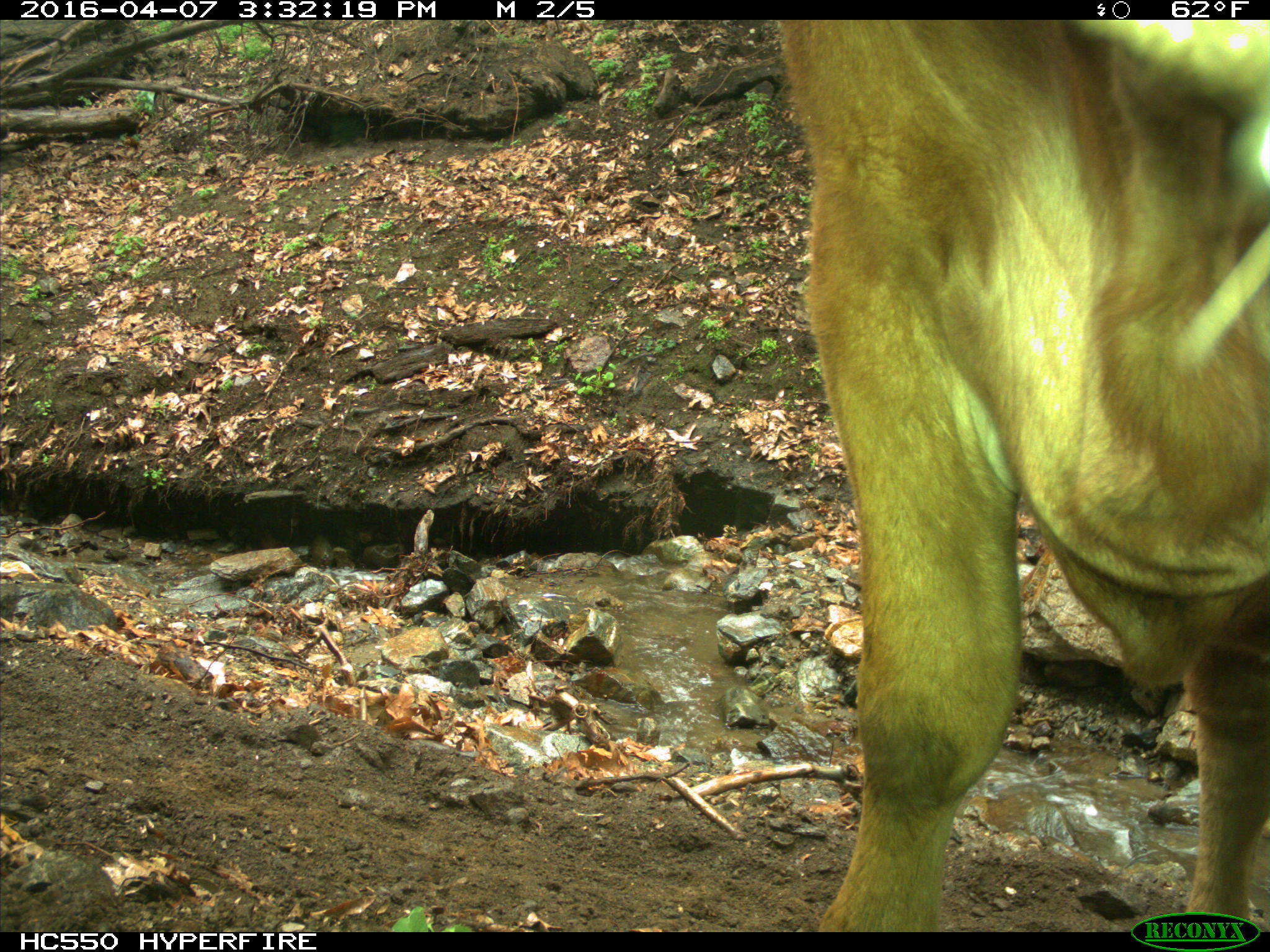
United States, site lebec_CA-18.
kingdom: Animalia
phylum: Chordata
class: Mammalia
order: Artiodactyla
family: Bovidae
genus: Bos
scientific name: Bos taurus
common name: domestic cow